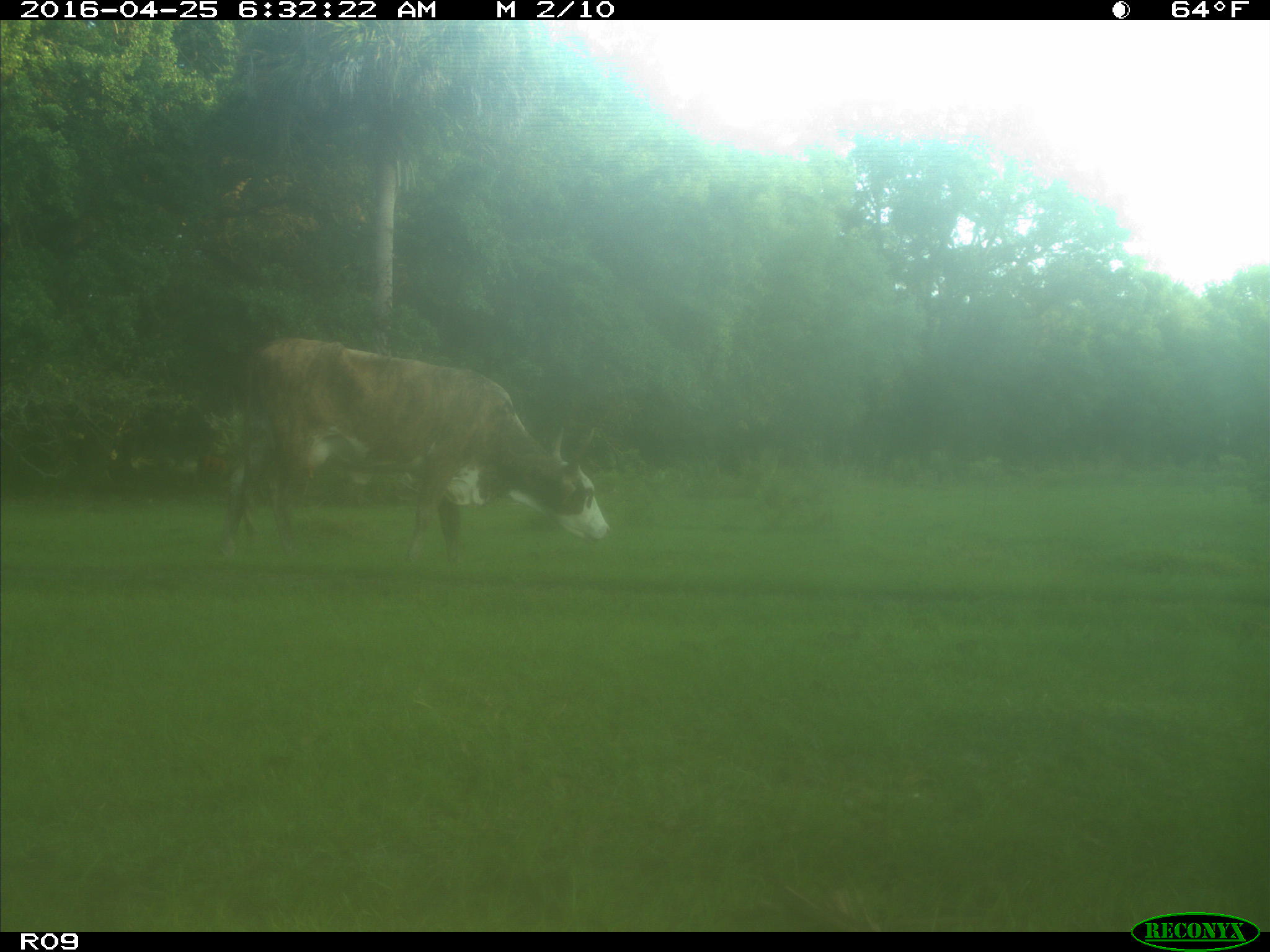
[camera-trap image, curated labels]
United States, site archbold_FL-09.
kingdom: Animalia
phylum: Chordata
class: Mammalia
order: Artiodactyla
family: Bovidae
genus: Bos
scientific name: Bos taurus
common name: domestic cow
Bos taurus (domestic cow).